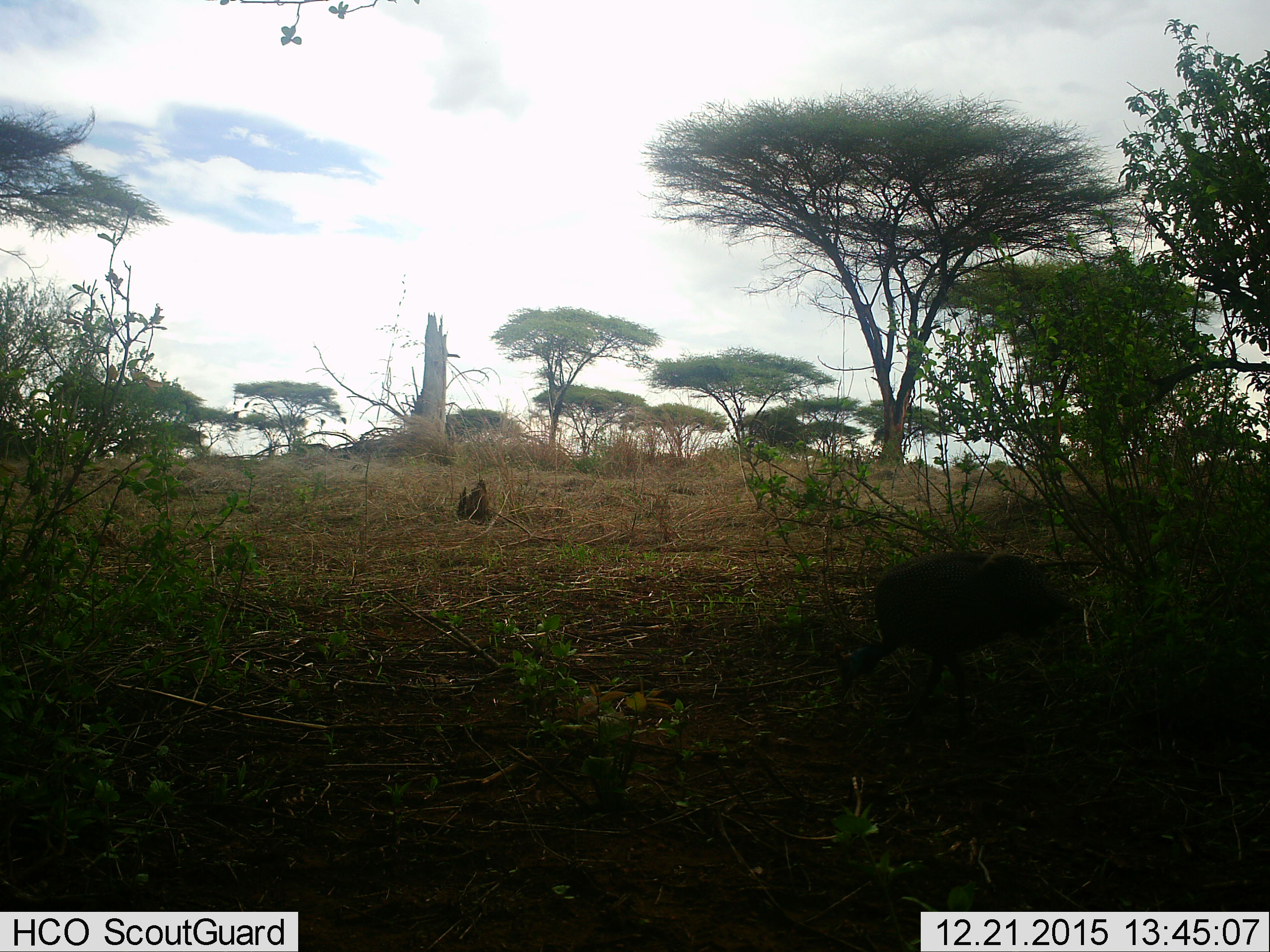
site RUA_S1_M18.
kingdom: Animalia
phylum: Chordata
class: Aves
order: Galliformes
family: Numididae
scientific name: Numididae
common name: guineafowl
Guineafowl (Numididae), count 1. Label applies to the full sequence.